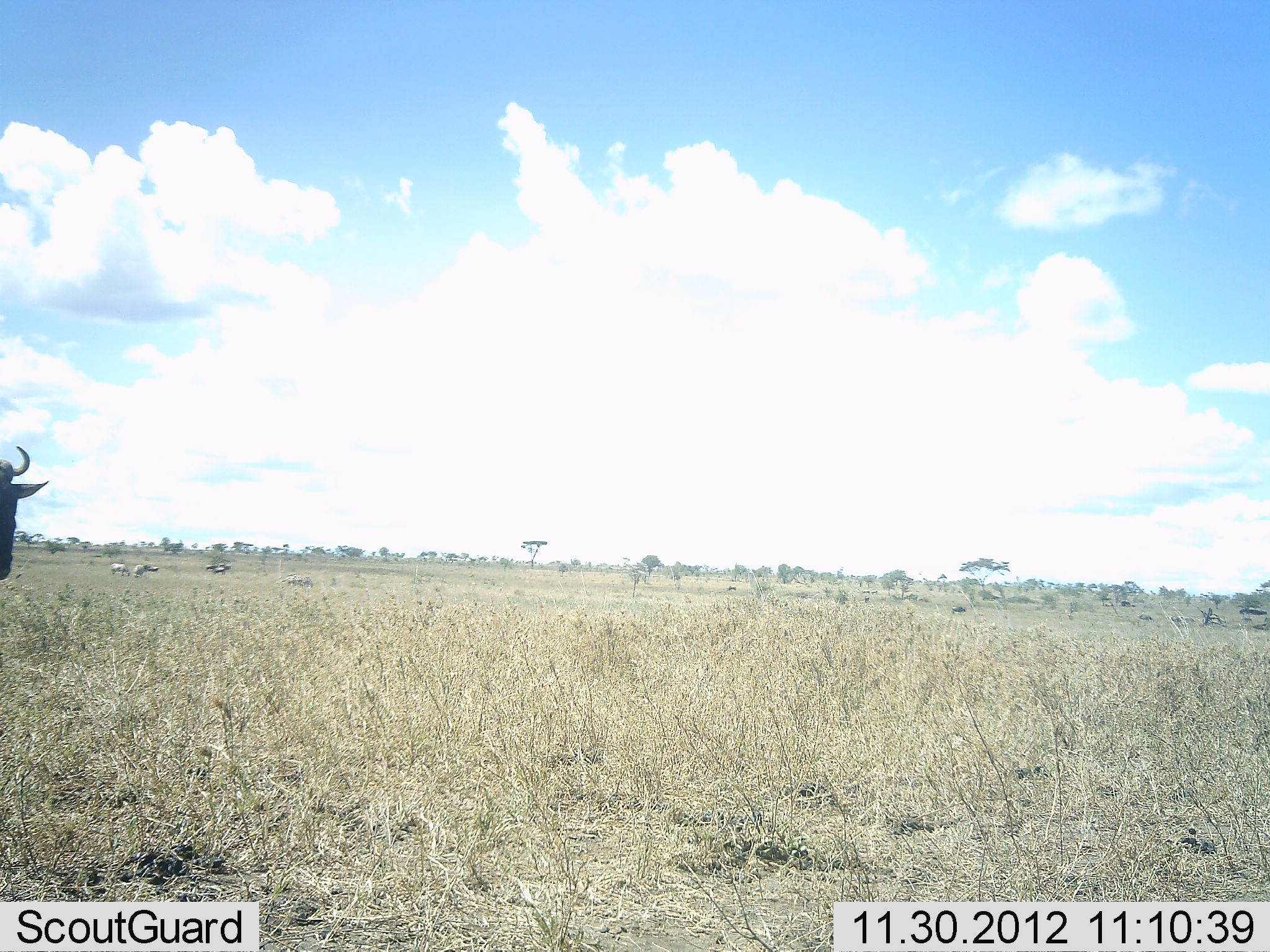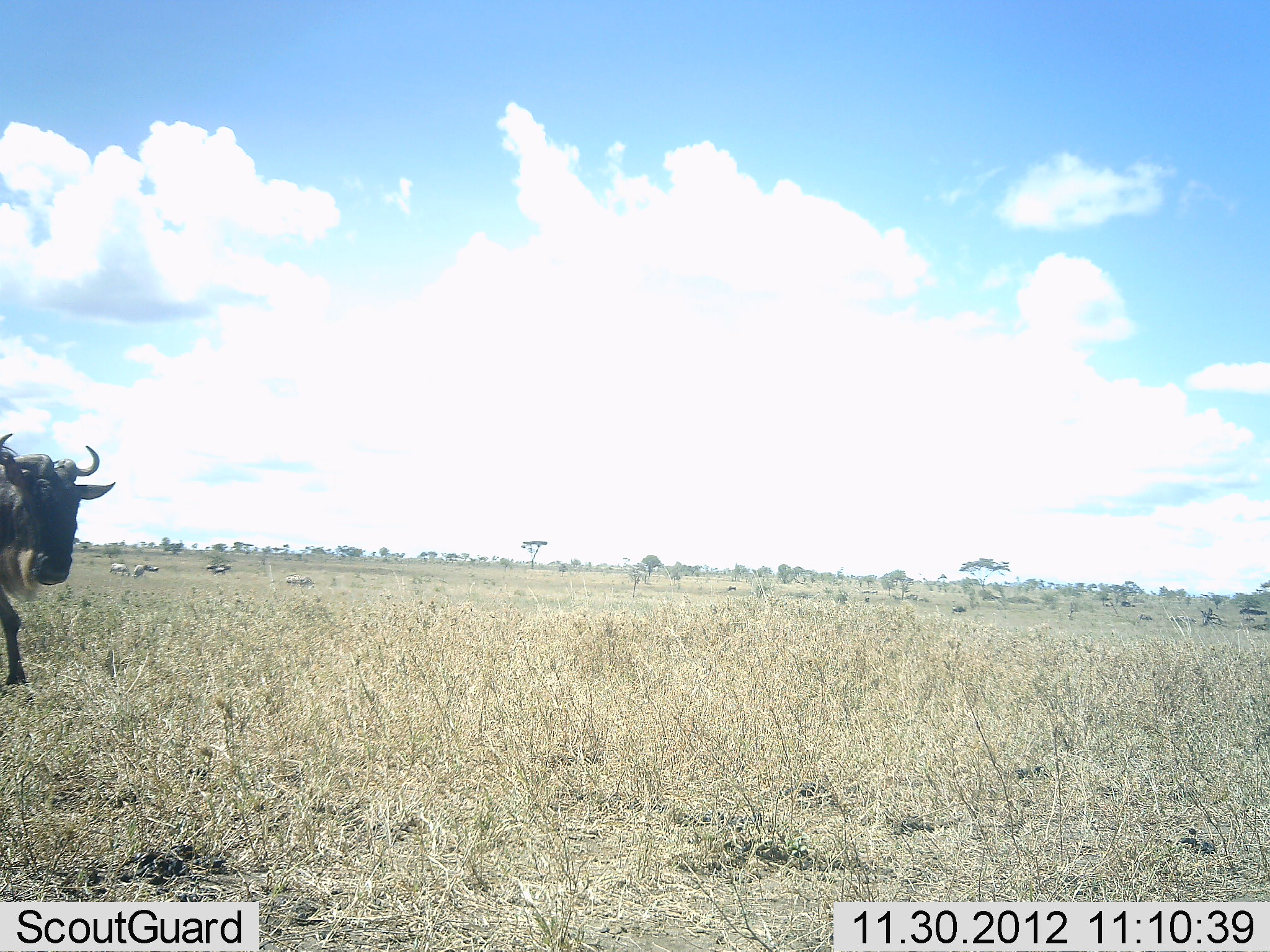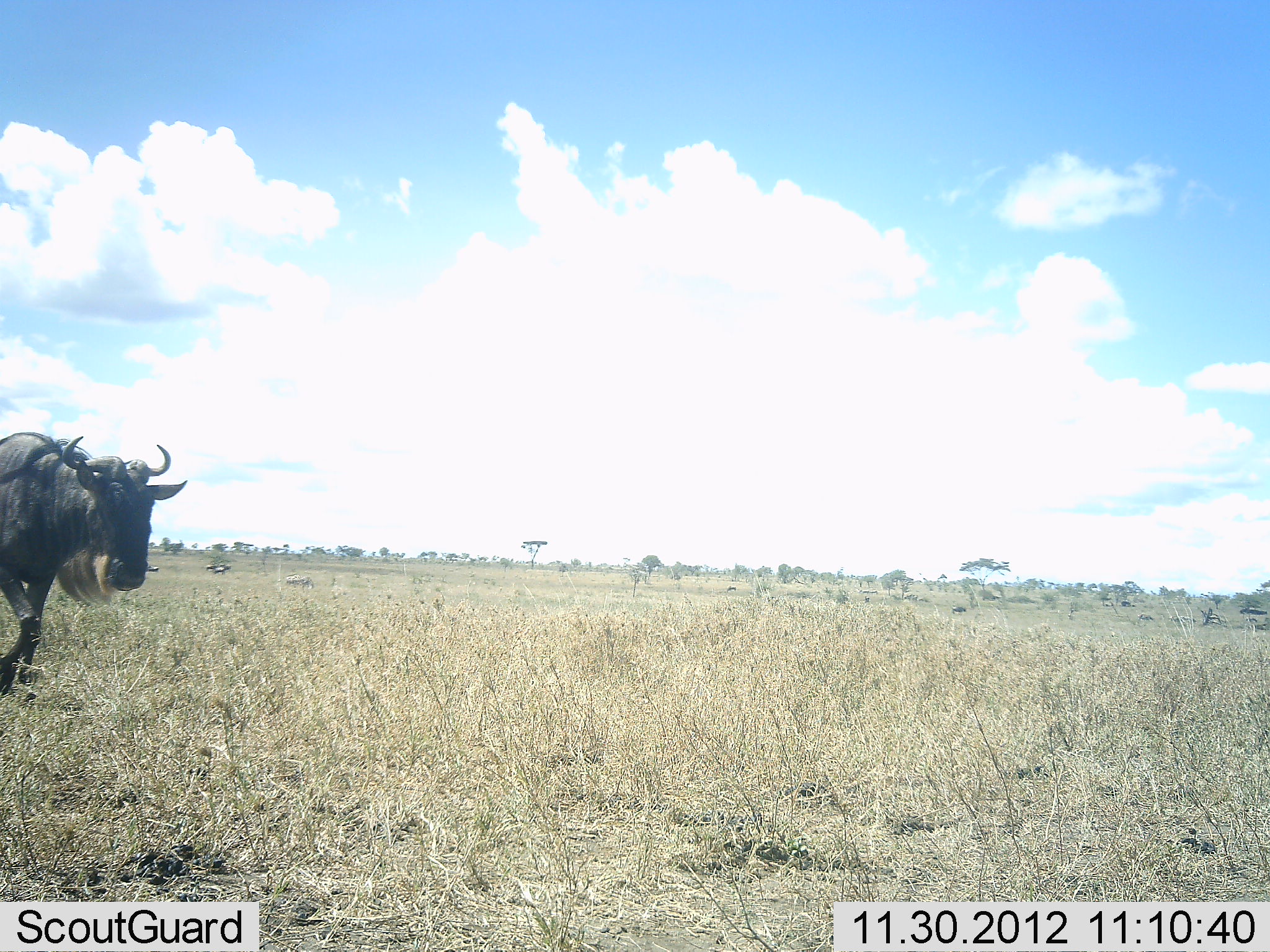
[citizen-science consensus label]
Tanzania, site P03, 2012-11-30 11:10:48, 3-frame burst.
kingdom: Animalia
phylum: Chordata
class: Mammalia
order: Artiodactyla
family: Bovidae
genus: Connochaetes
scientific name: Connochaetes taurinus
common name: blue wildebeest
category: wildebeest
Wildebeest (blue wildebeest) (Connochaetes taurinus), count 1. Behavior (volunteer vote fractions): standing 8%, resting 0%, moving 100%, interacting 0%. Young present (vote fraction): 0%. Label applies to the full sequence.